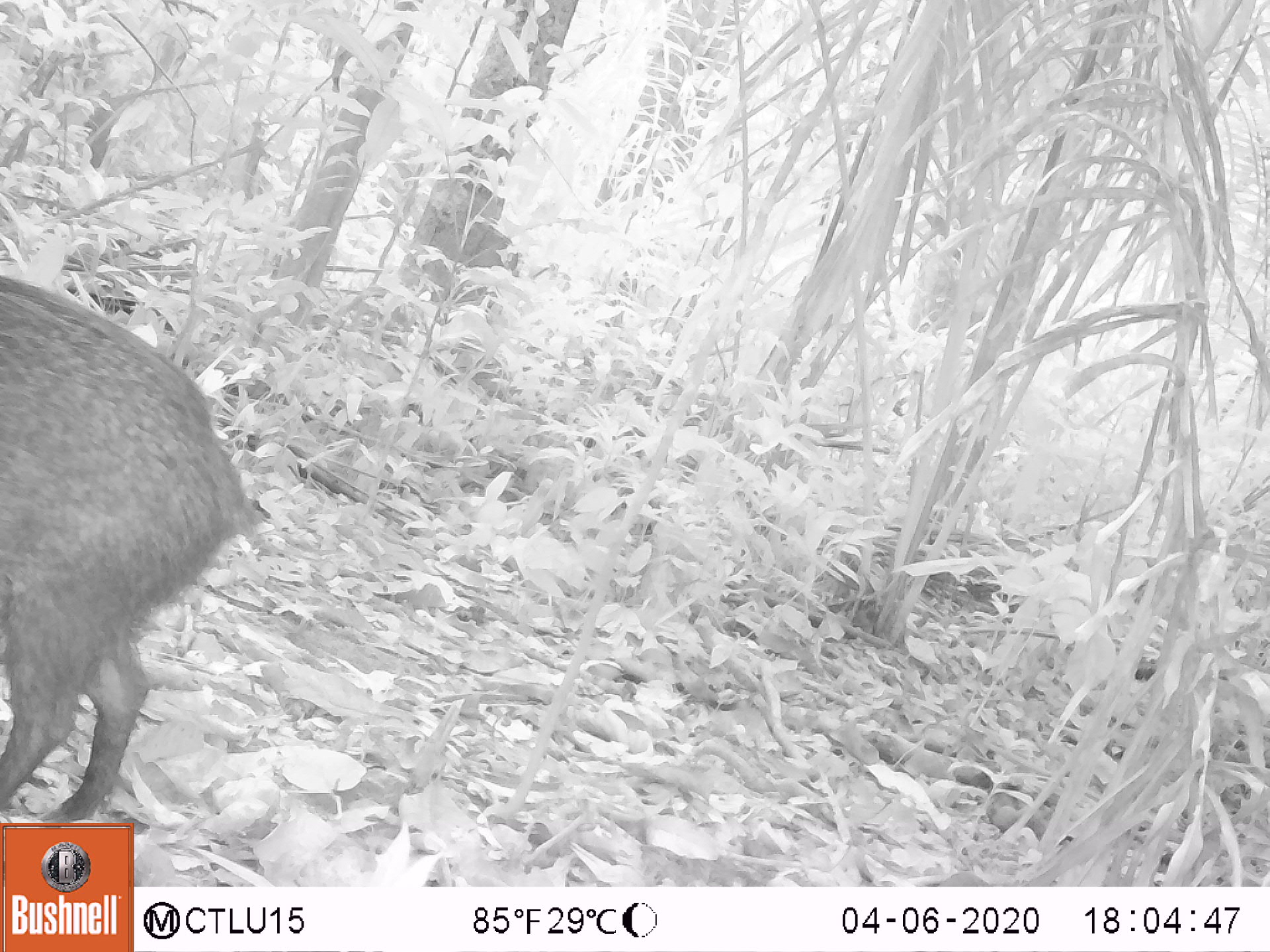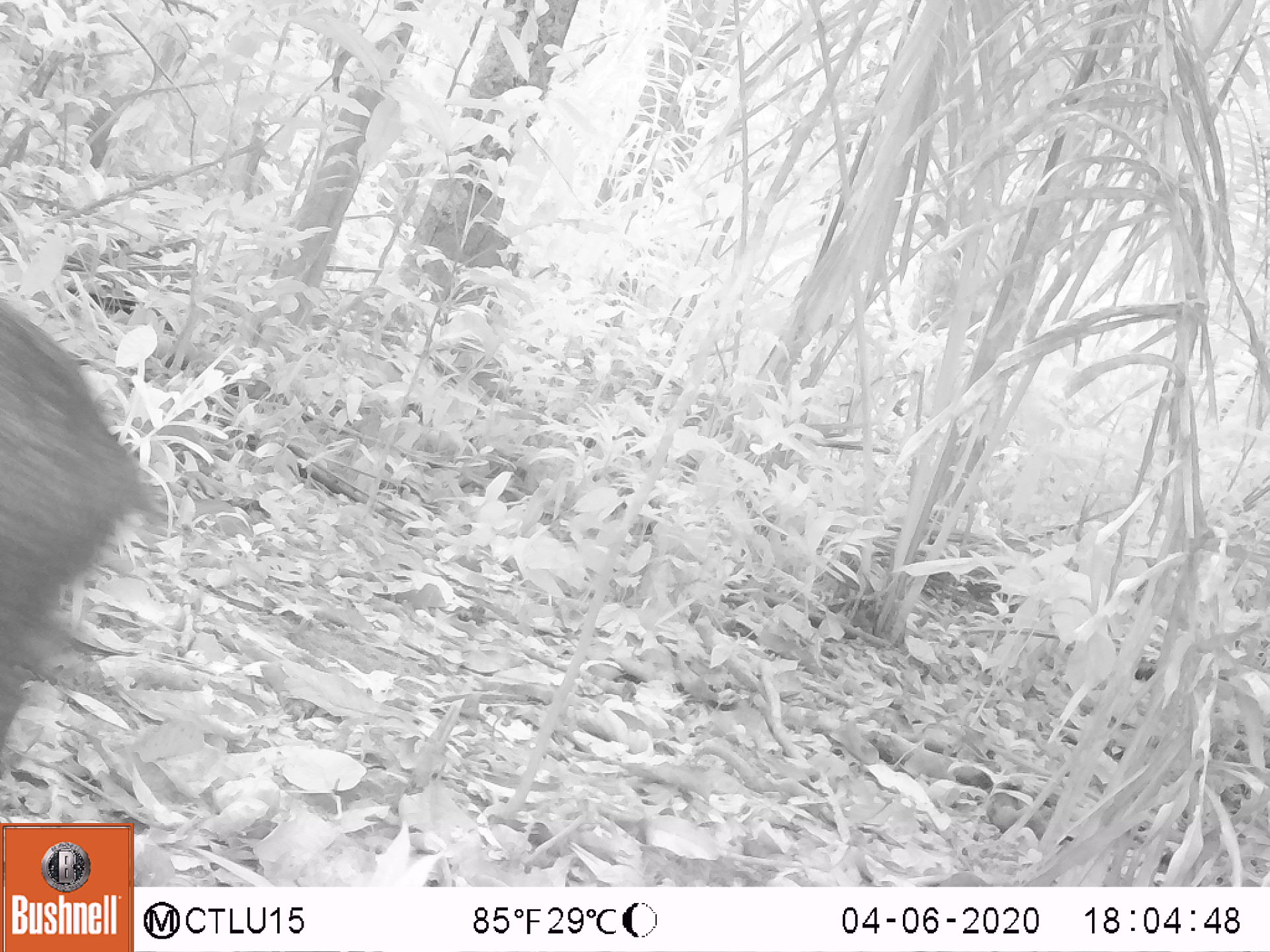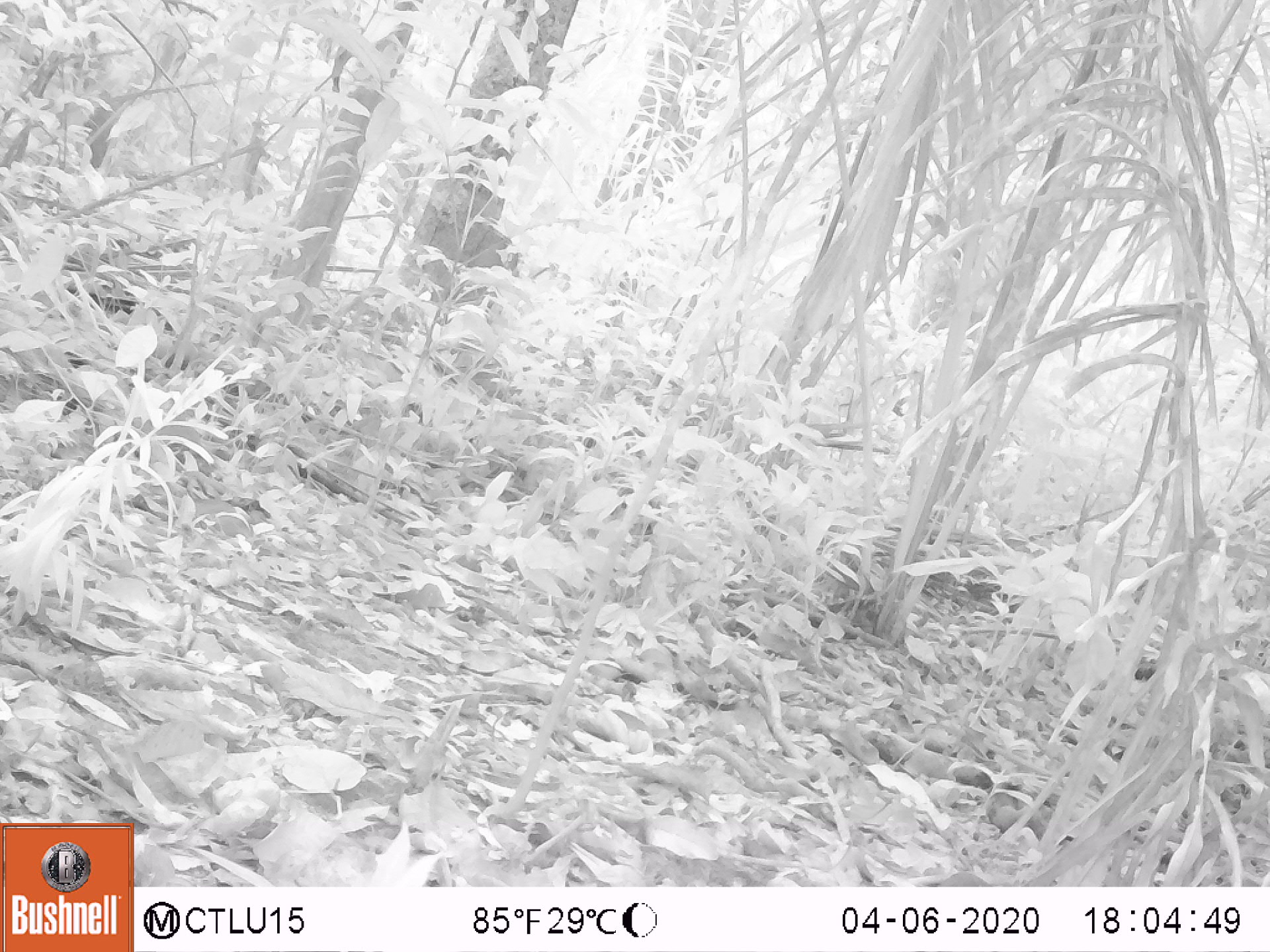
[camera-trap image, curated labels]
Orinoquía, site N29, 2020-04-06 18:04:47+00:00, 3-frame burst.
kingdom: Animalia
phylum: Chordata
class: Mammalia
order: Artiodactyla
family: Tayassuidae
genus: Pecari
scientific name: Pecari tajacu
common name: collared peccary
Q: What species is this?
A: Collared peccary (Pecari tajacu).